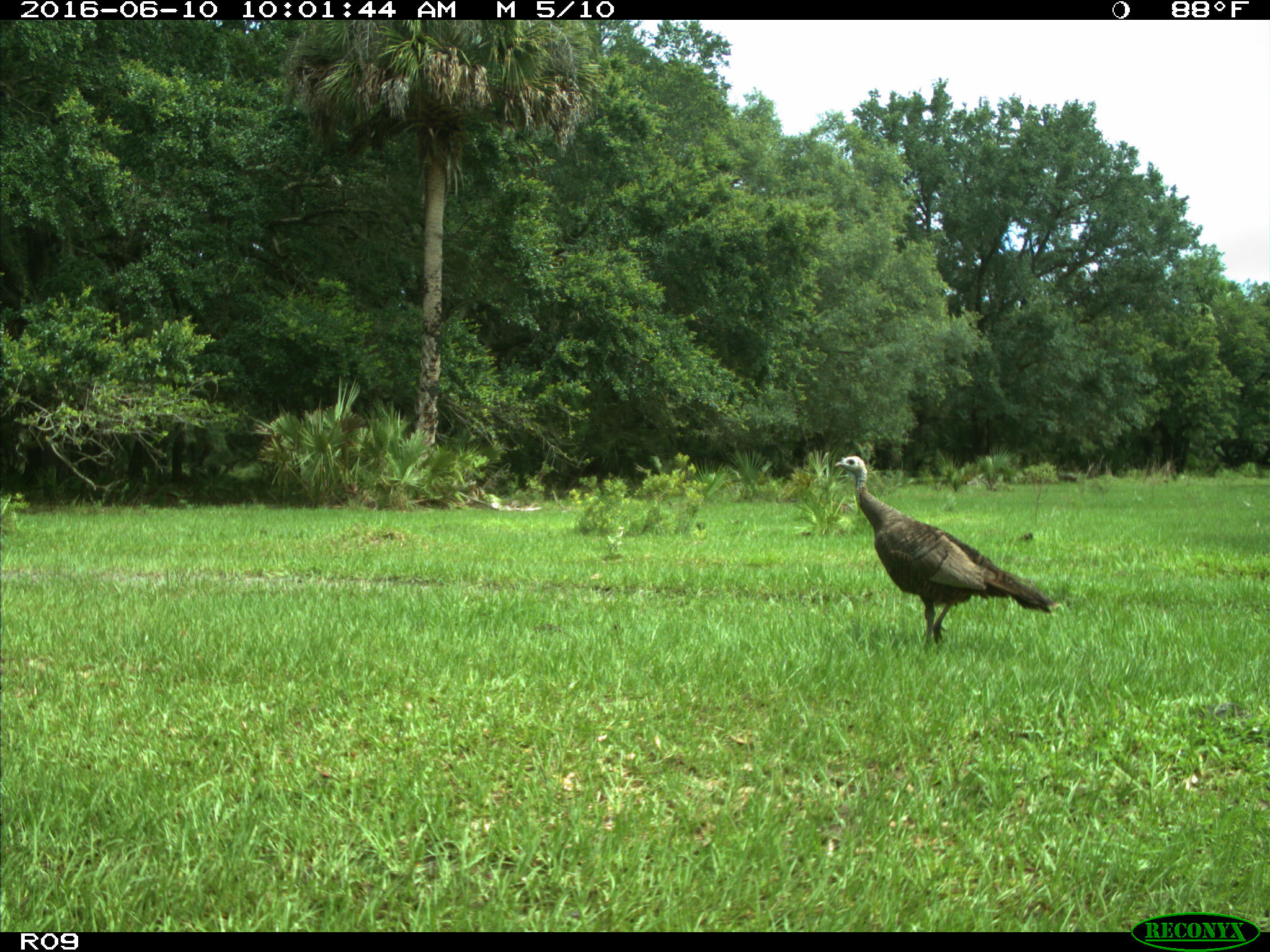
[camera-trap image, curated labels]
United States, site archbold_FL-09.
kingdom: Animalia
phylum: Chordata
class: Aves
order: Galliformes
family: Phasianidae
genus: Meleagris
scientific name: Meleagris gallopavo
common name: wild turkey